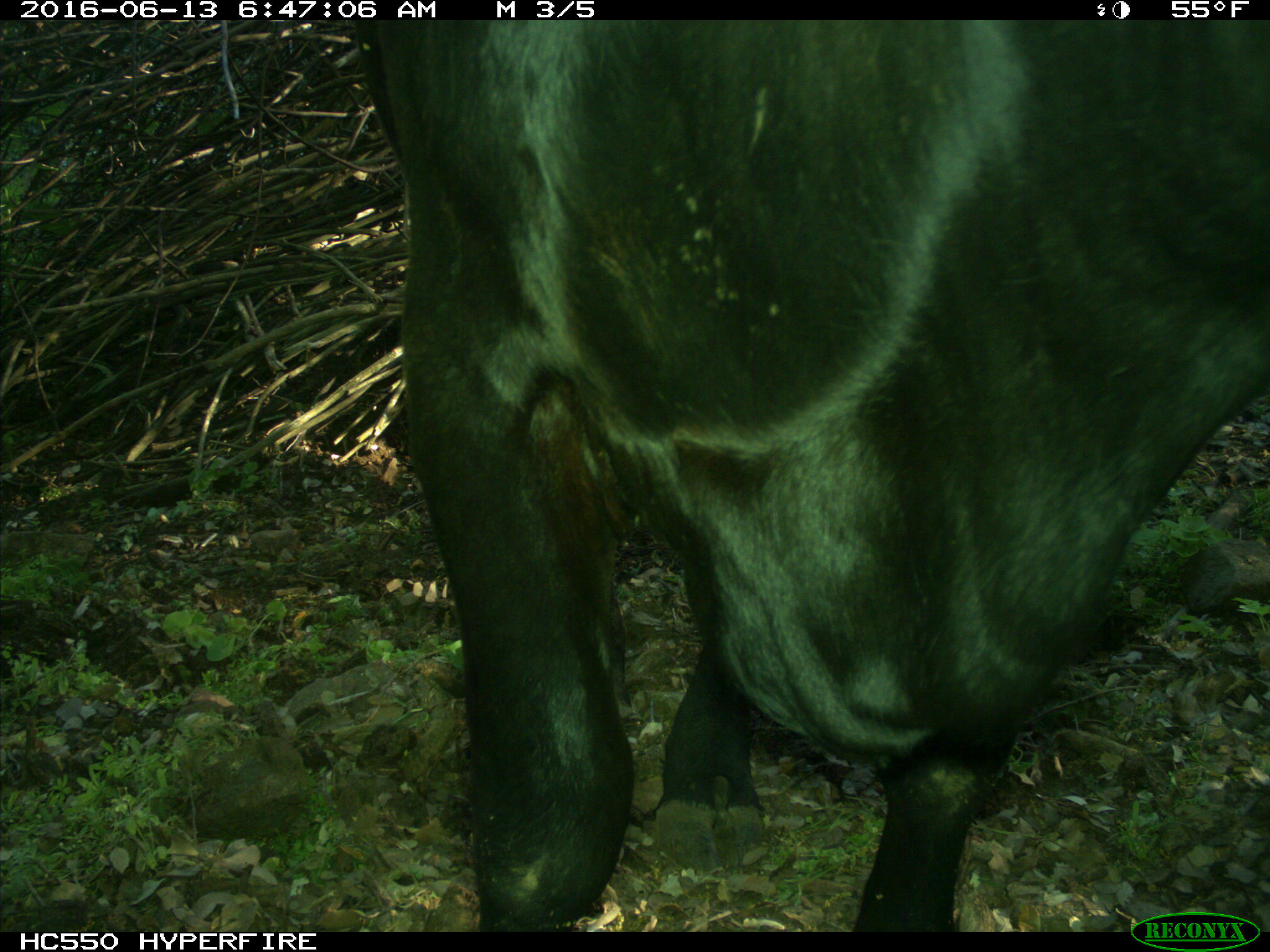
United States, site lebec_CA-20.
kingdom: Animalia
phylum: Chordata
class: Mammalia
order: Artiodactyla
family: Bovidae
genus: Bos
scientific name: Bos taurus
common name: domestic cow